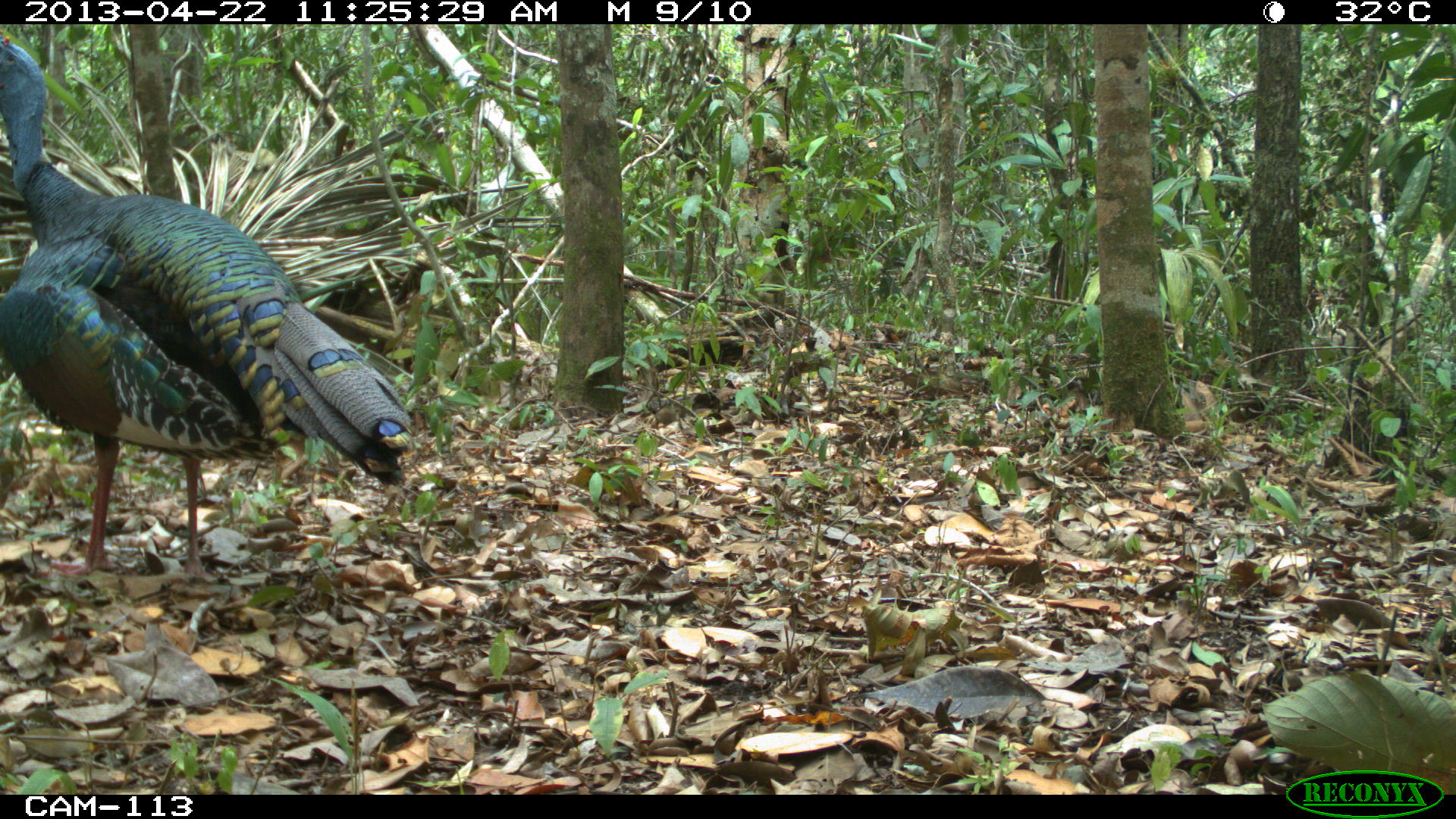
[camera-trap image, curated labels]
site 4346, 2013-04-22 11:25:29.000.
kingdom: Animalia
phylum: Chordata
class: Aves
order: Galliformes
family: Phasianidae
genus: Meleagris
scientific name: Meleagris ocellata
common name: ocellated turkey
Meleagris ocellata (ocellated turkey), count 1, sex male.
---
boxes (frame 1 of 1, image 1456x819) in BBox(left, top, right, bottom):
meleagris ocellata: BBox(0, 31, 416, 582)